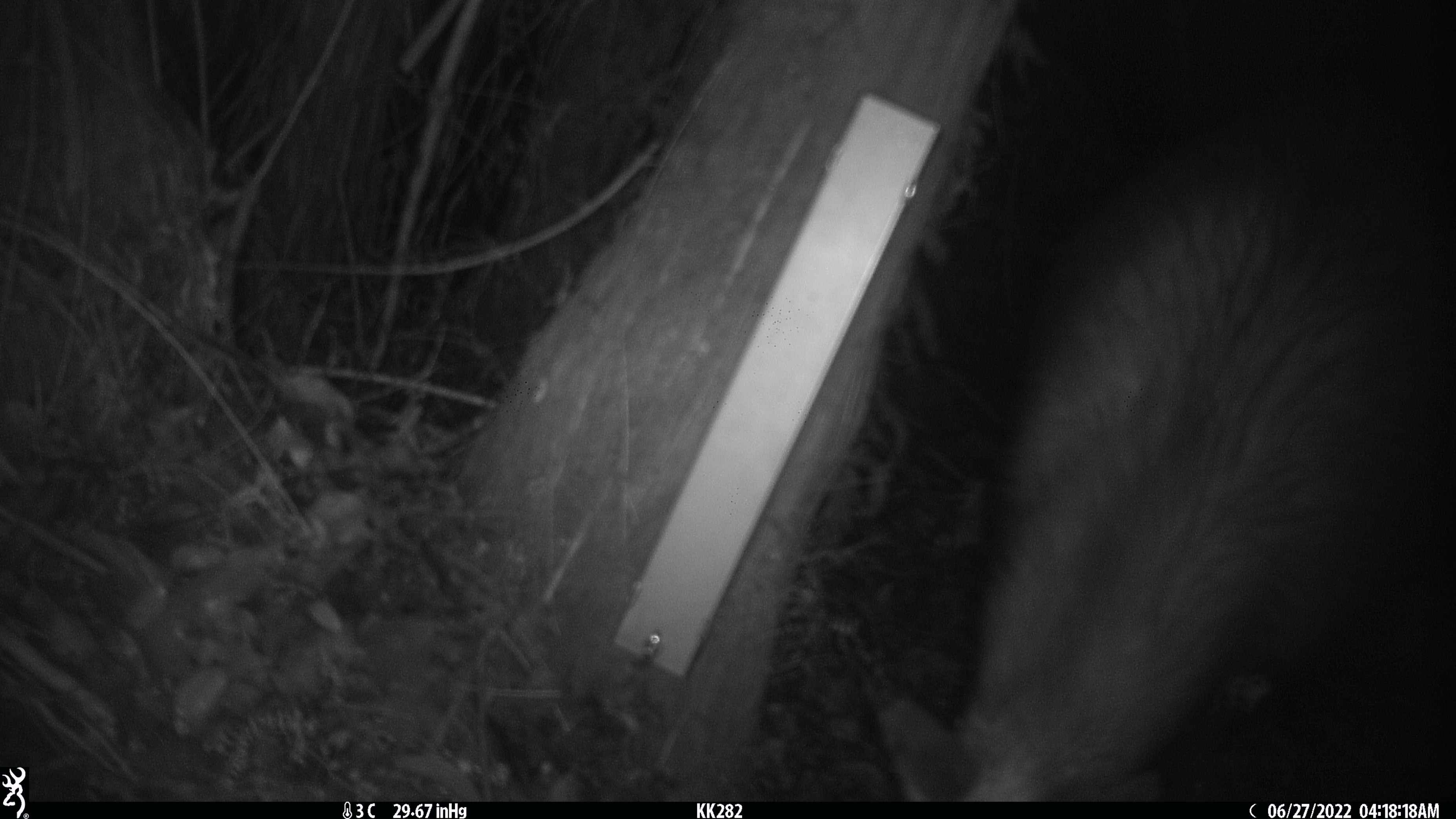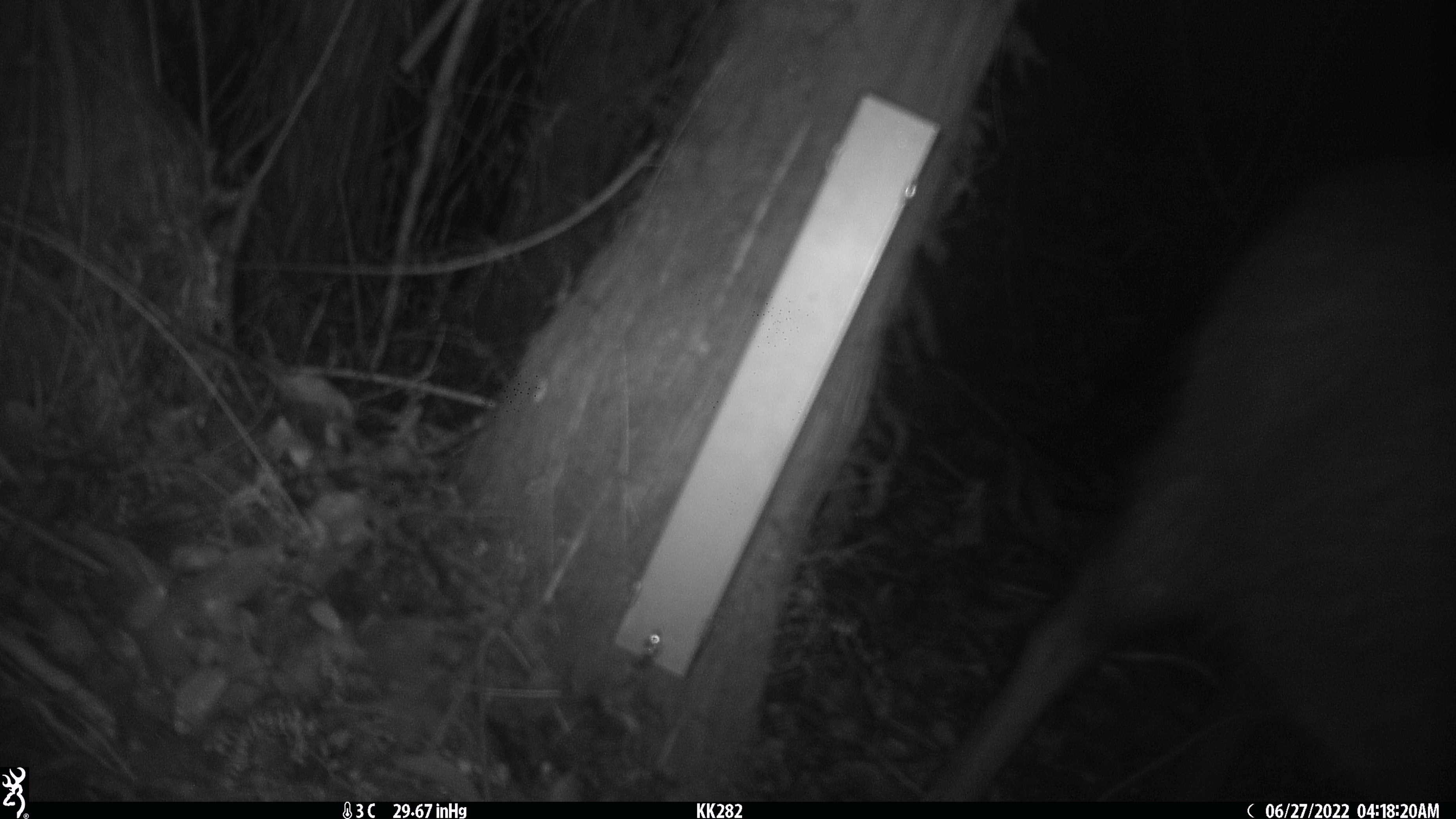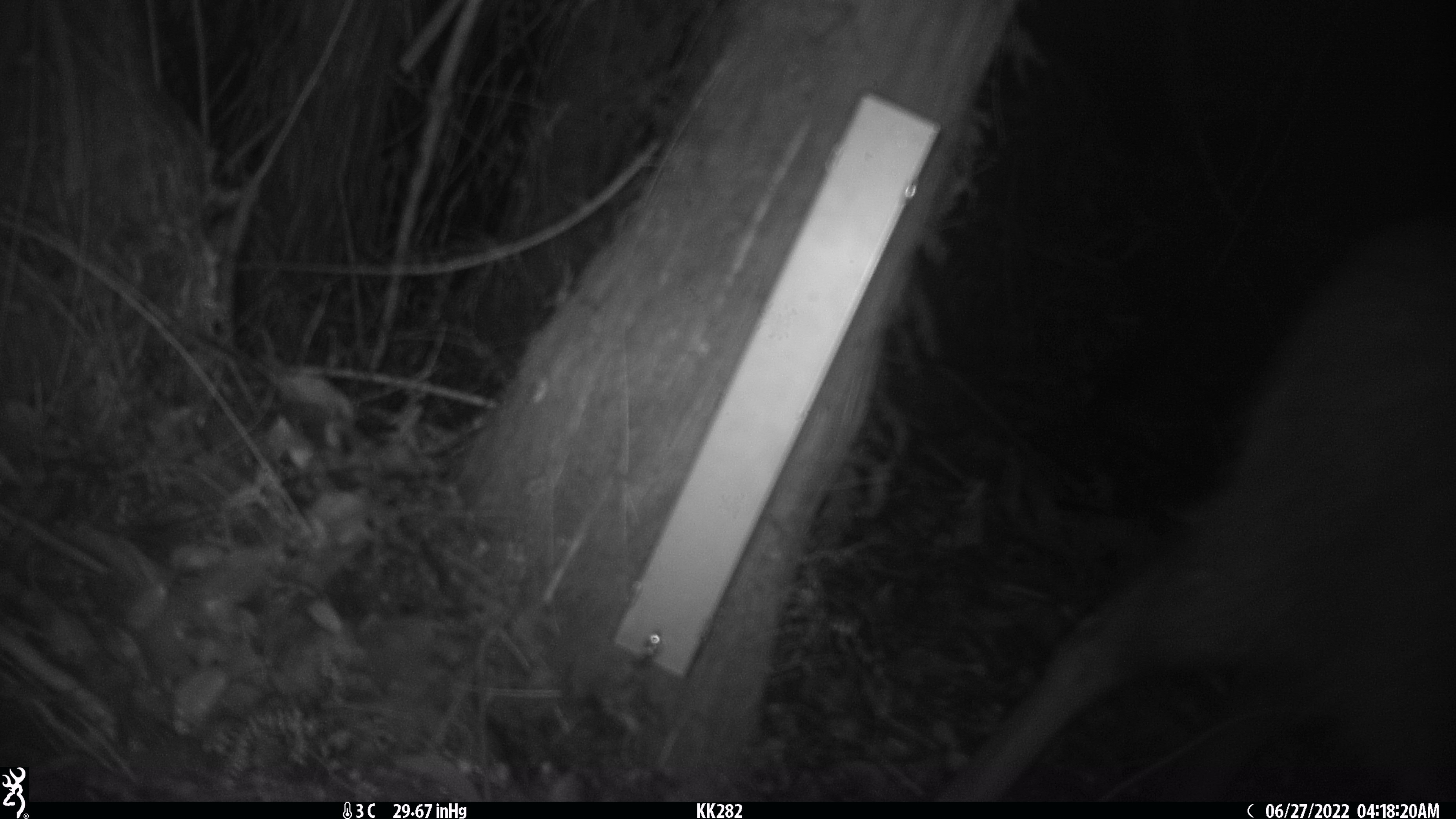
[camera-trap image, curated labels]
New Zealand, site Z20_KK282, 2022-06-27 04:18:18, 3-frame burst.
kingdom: Animalia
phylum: Chordata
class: Mammalia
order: Artiodactyla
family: Bovidae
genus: Rupicapra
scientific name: Rupicapra rupicapra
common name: alpine chamois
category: chamois